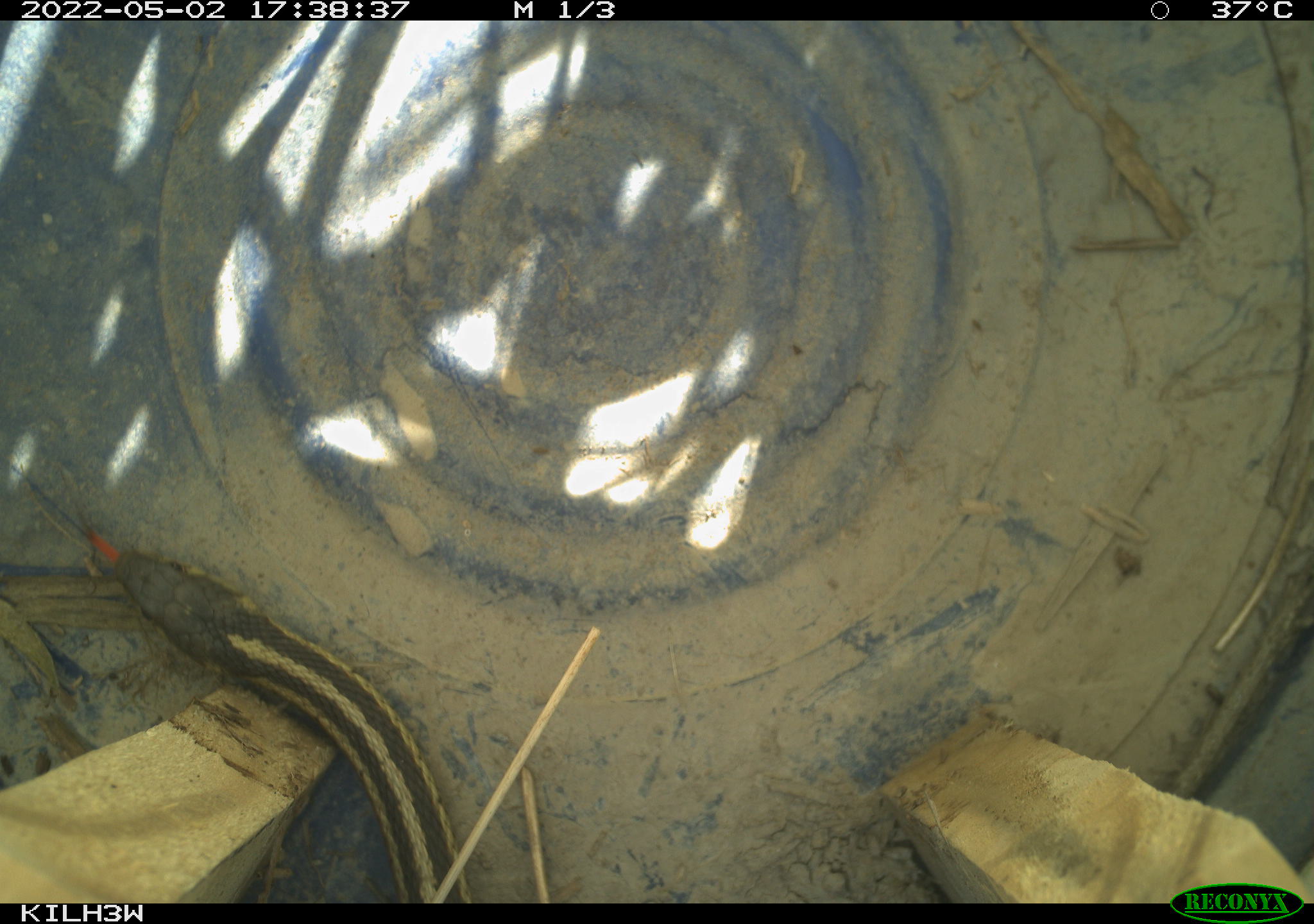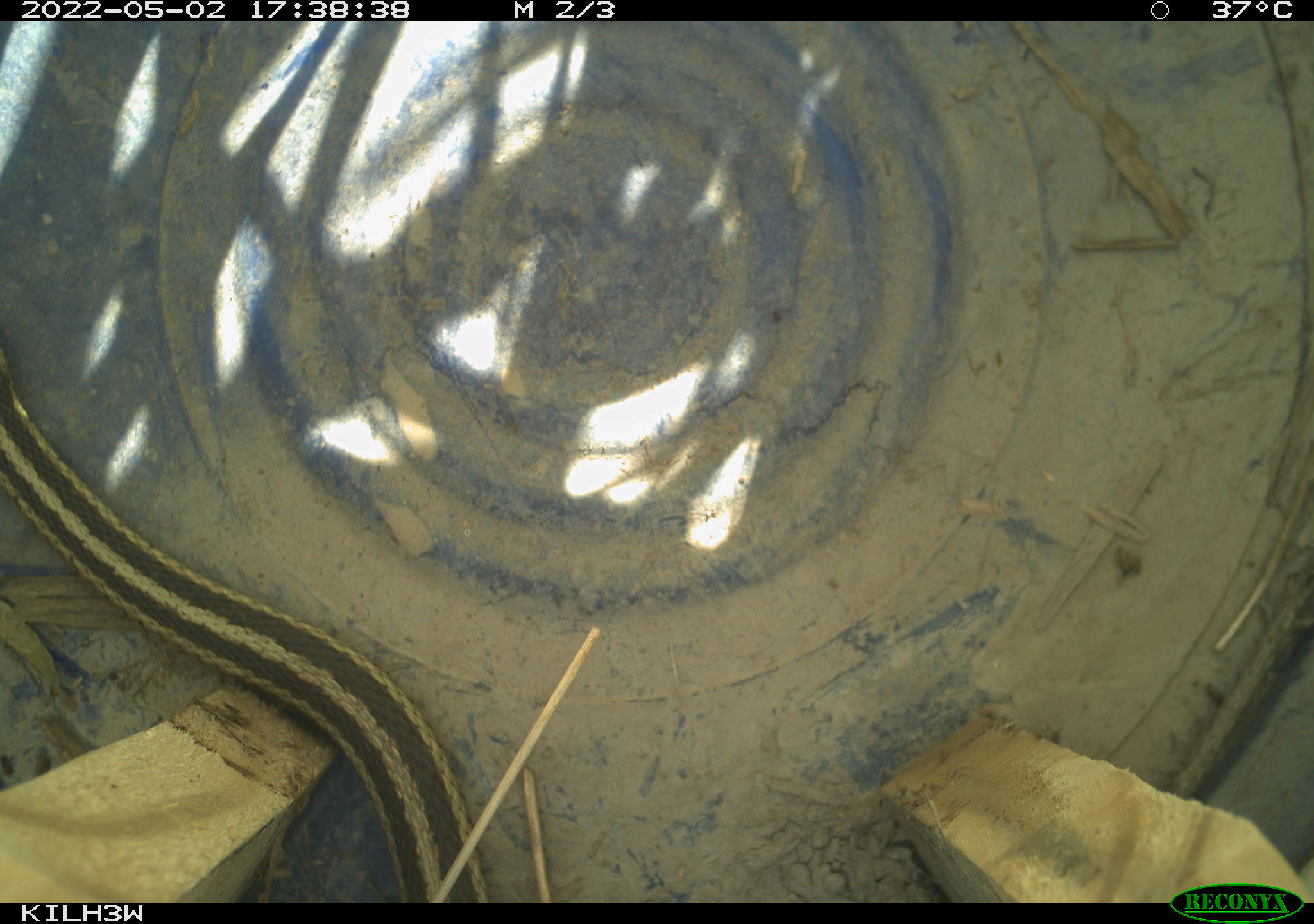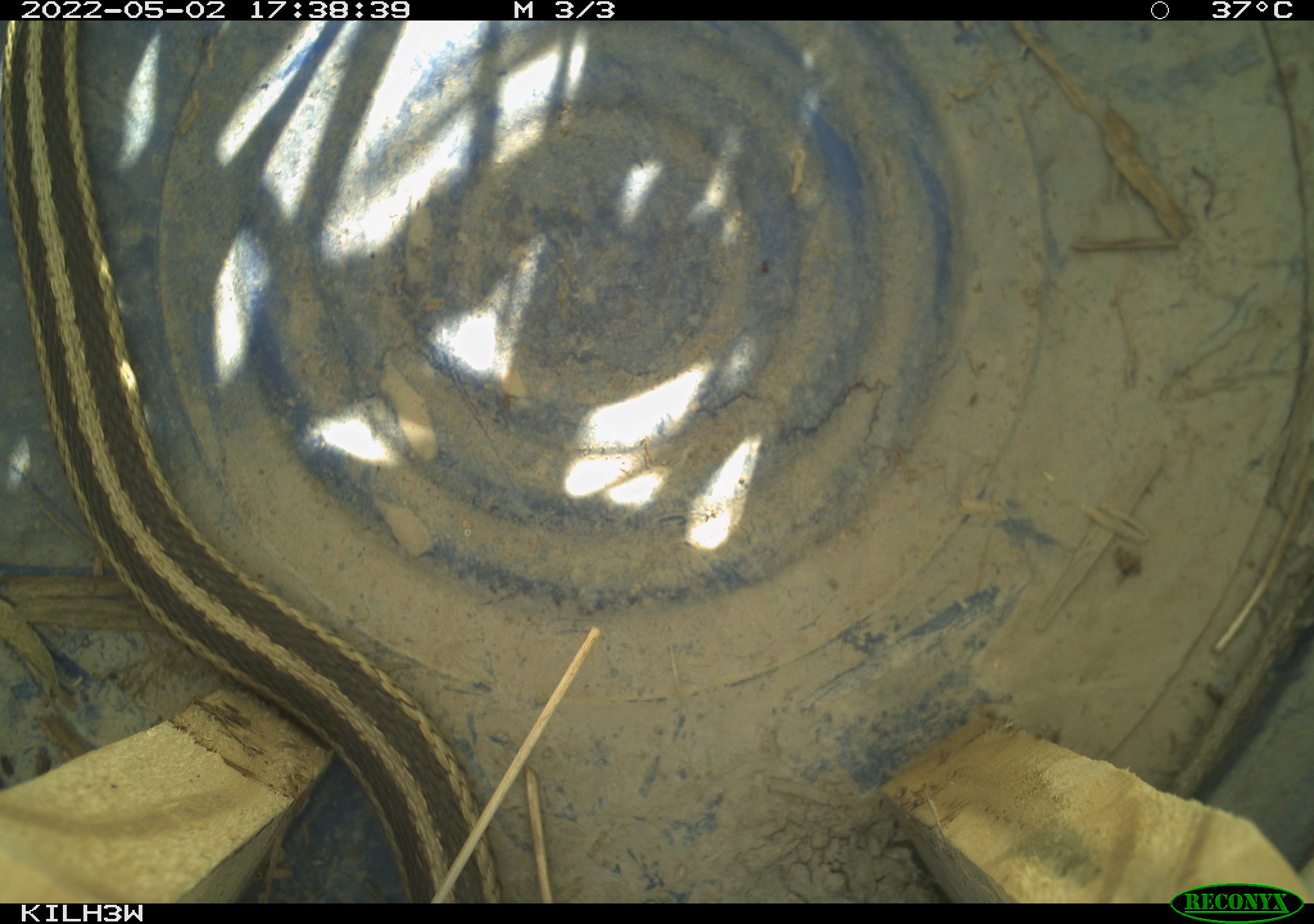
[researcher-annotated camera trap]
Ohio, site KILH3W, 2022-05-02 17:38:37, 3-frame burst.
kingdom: Animalia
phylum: Chordata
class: Reptilia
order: Squamata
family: Colubridae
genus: Thamnophis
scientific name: Thamnophis sirtalis sirtalis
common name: eastern gartersnake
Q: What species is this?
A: Eastern gartersnake (Thamnophis sirtalis sirtalis).